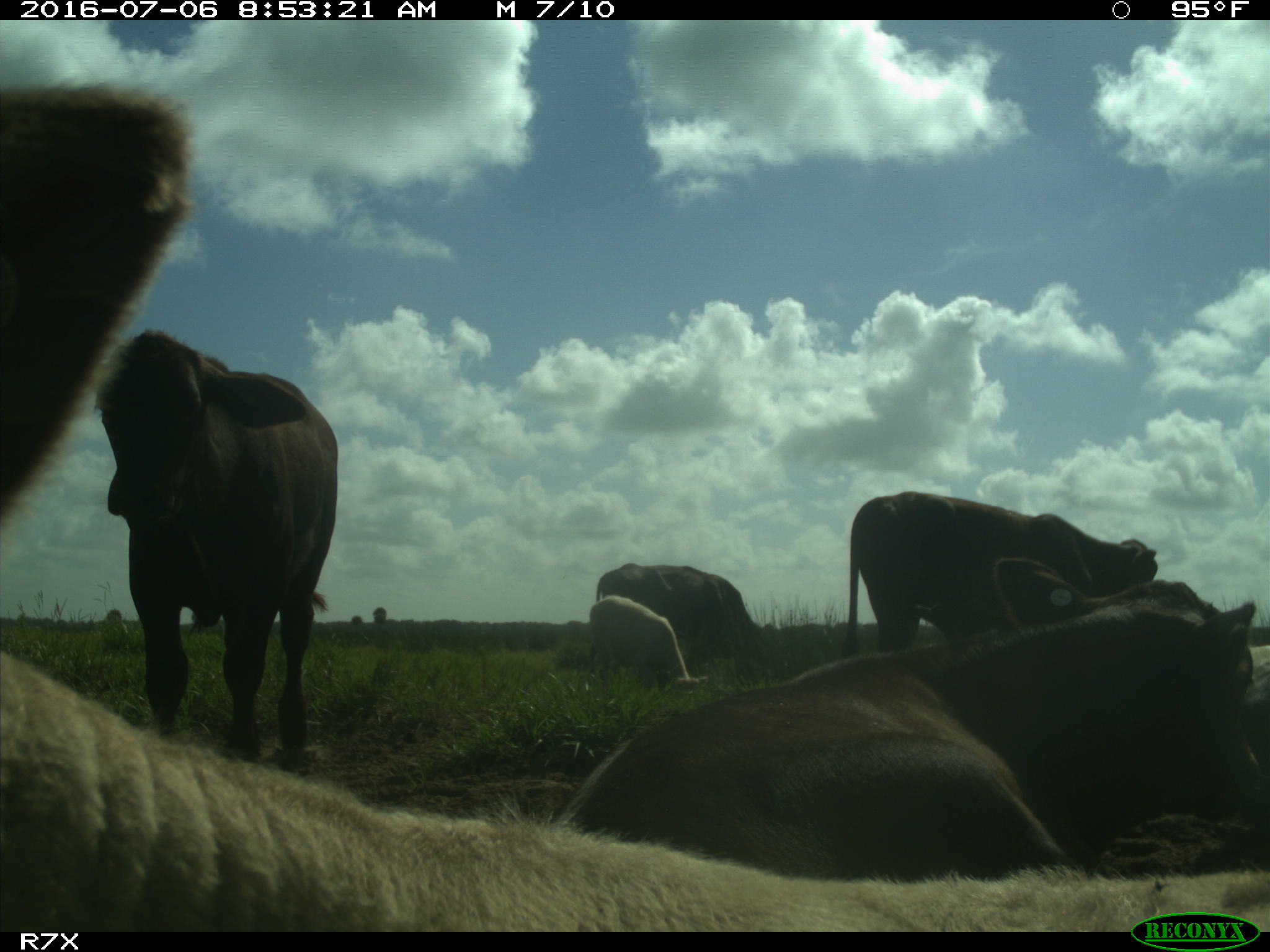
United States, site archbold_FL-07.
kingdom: Animalia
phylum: Chordata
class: Mammalia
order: Artiodactyla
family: Bovidae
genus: Bos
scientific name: Bos taurus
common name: domestic cow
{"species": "Bos taurus (domestic cow)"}